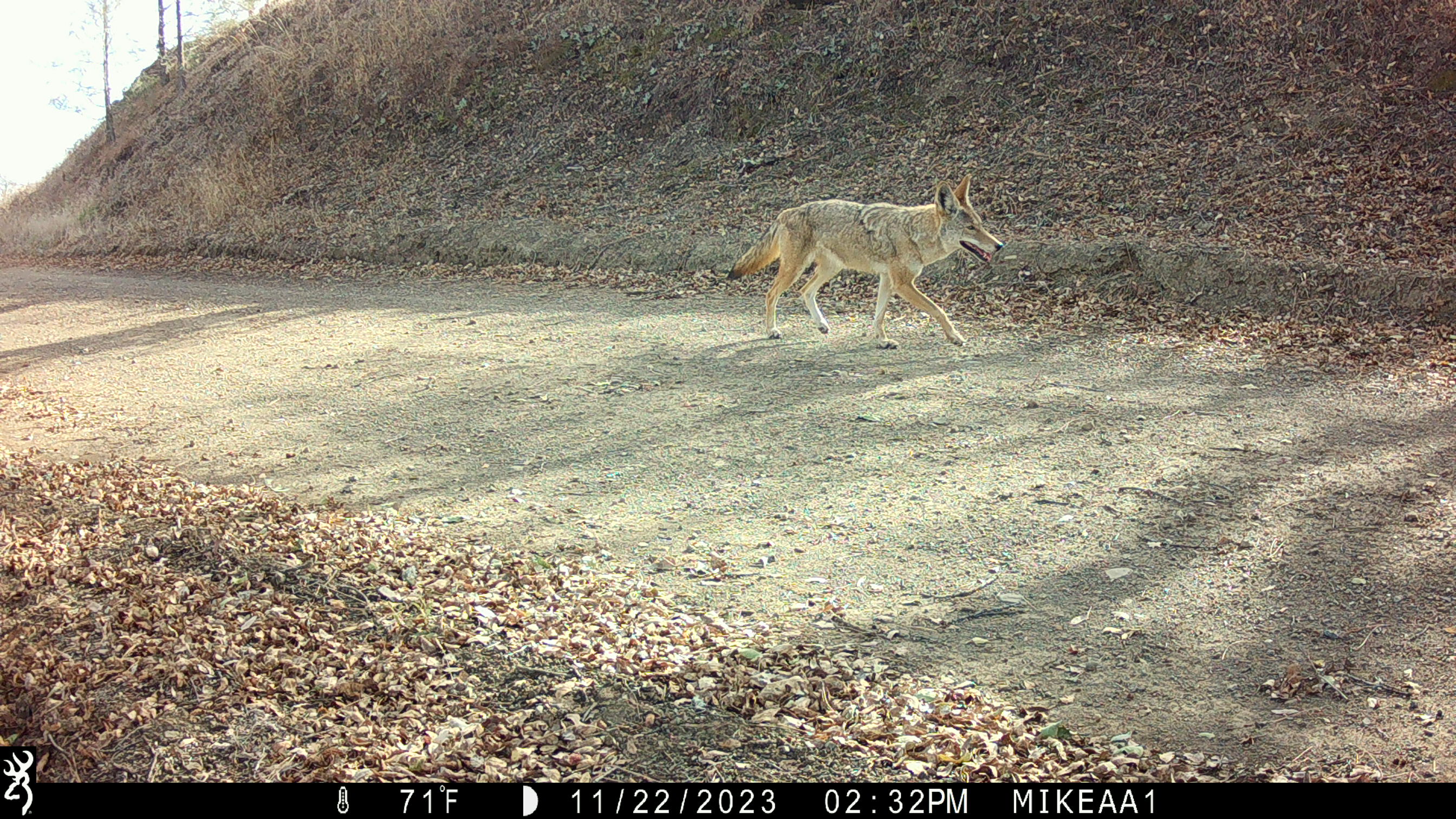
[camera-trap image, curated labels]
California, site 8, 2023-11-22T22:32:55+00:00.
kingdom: Animalia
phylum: Chordata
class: Mammalia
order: Carnivora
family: Canidae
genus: Canis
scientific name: Canis latrans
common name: coyote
Coyote (Canis latrans).